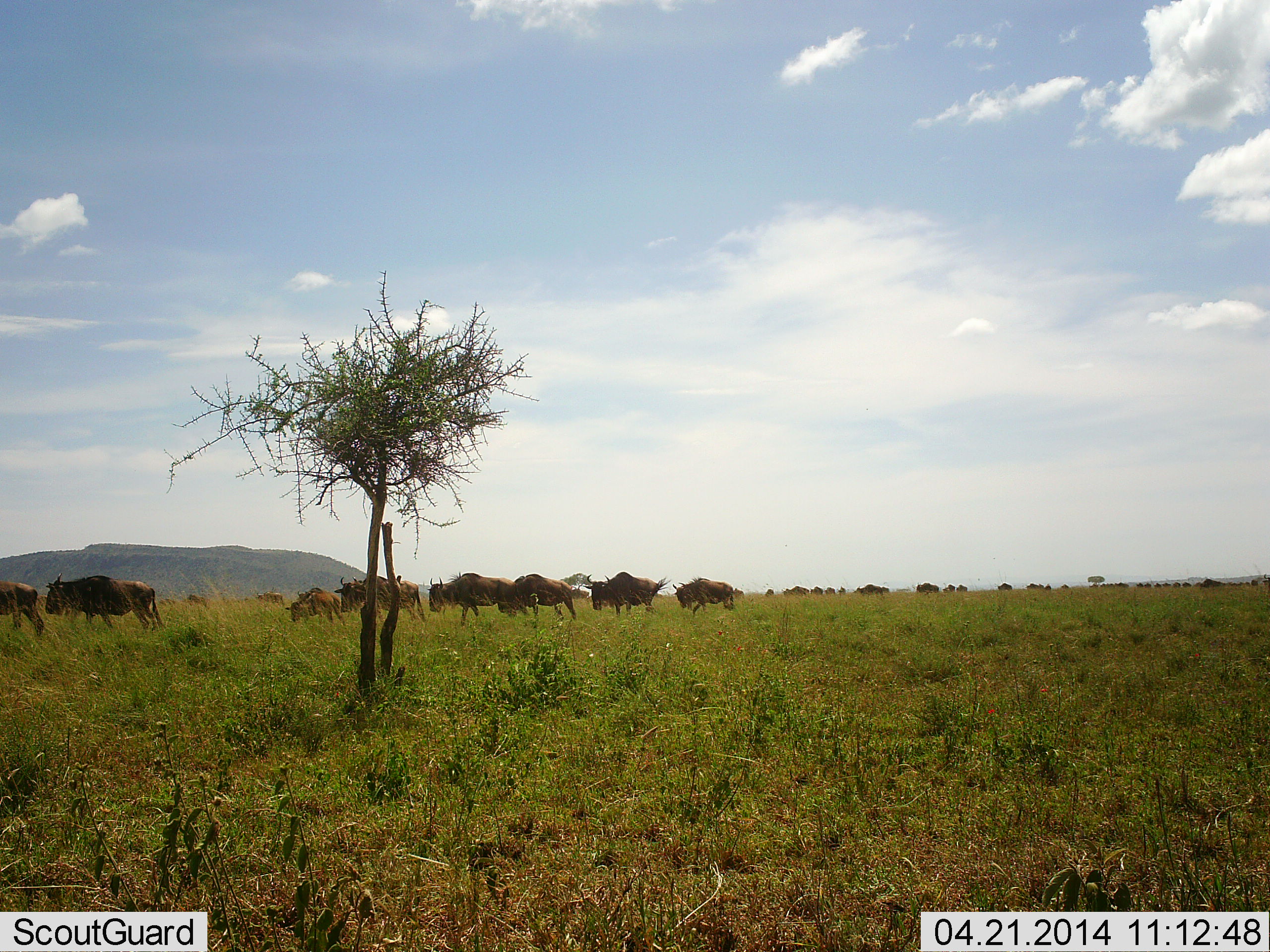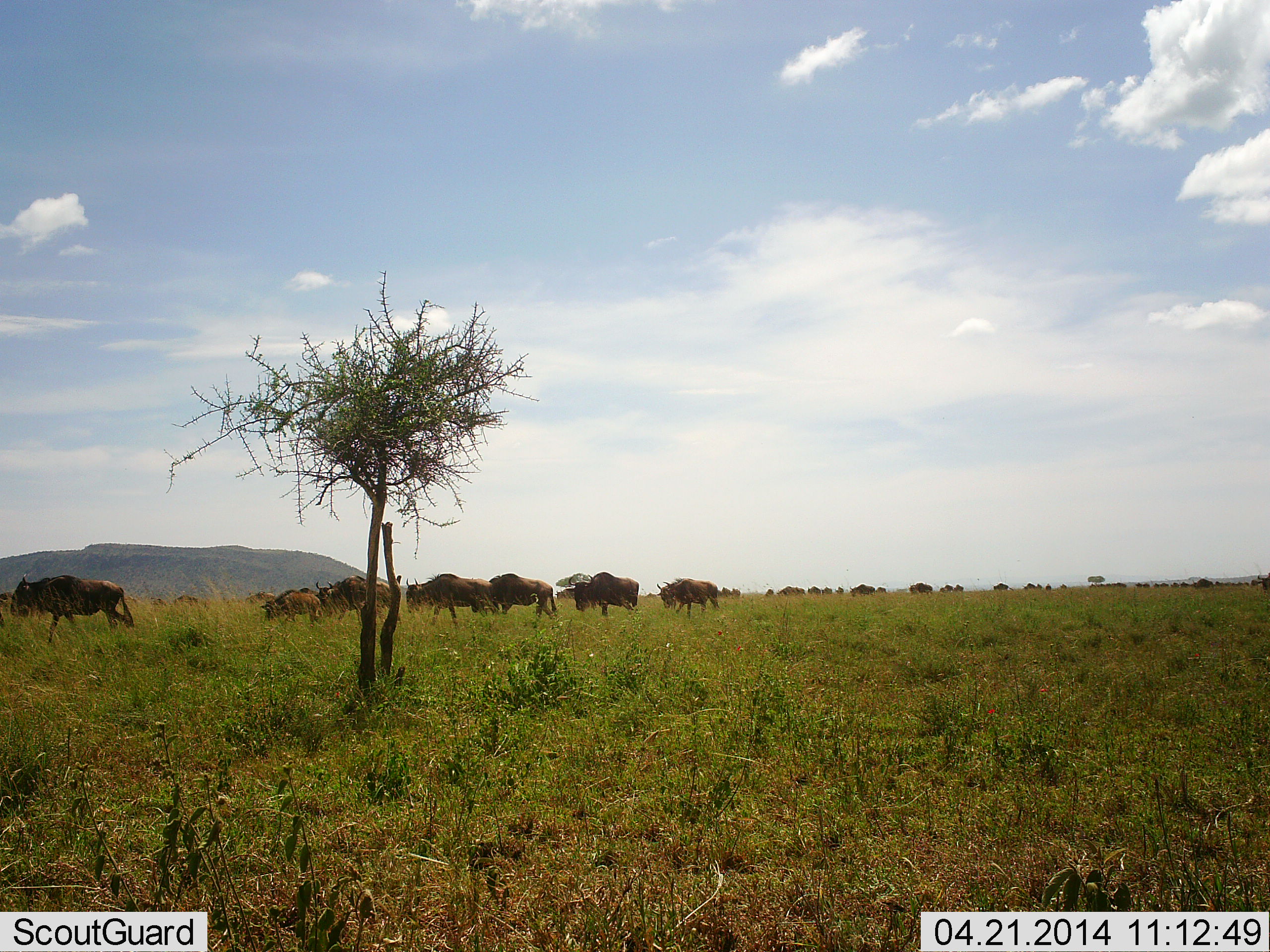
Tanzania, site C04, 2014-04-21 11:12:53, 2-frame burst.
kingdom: Animalia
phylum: Chordata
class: Mammalia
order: Artiodactyla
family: Bovidae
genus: Connochaetes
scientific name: Connochaetes taurinus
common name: blue wildebeest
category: wildebeest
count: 11-50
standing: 10%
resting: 0%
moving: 90%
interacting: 0%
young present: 0%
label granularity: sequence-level